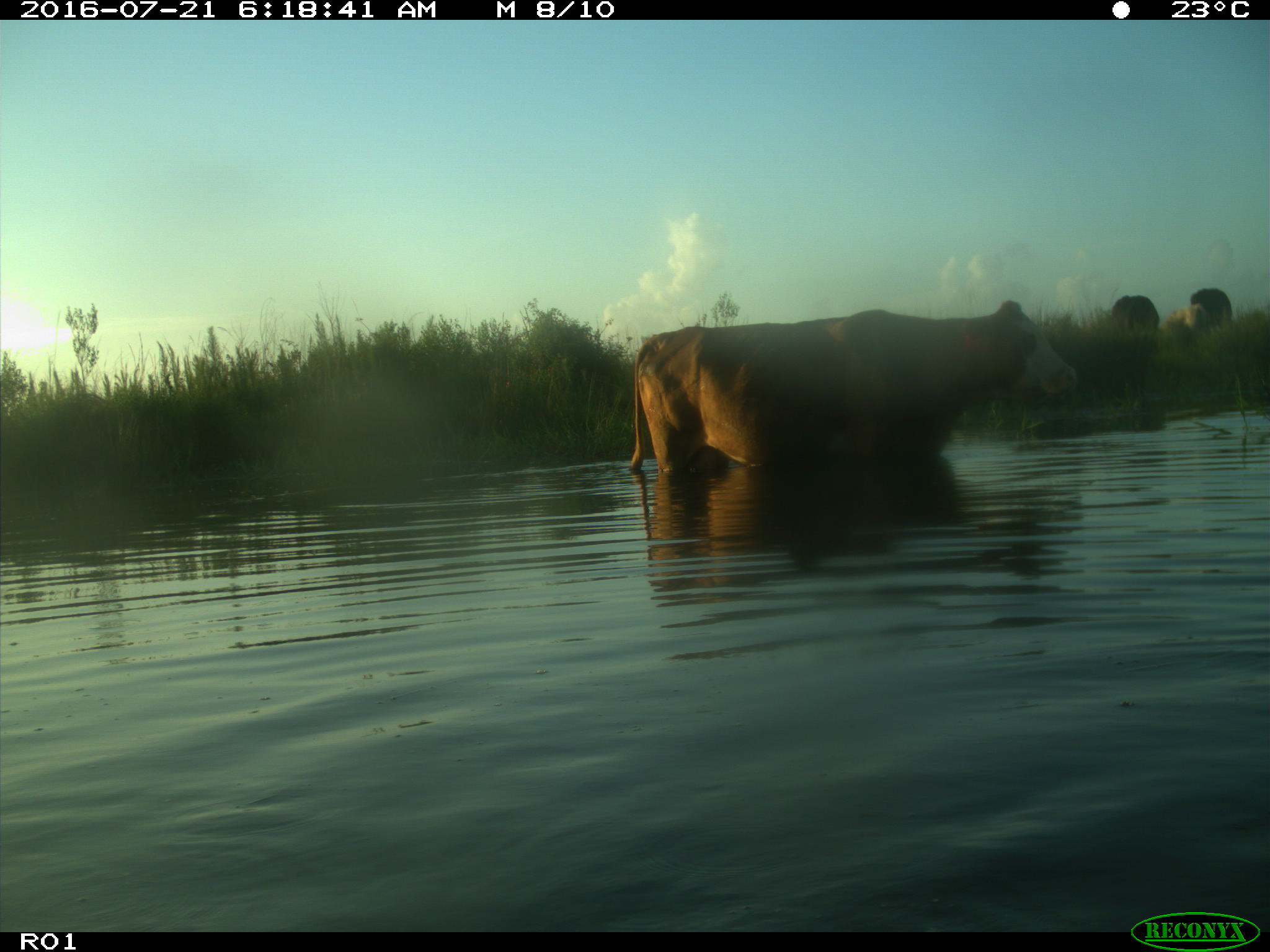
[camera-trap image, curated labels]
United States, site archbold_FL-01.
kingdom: Animalia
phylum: Chordata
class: Mammalia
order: Artiodactyla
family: Bovidae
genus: Bos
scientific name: Bos taurus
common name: domestic cow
Bos taurus (domestic cow).